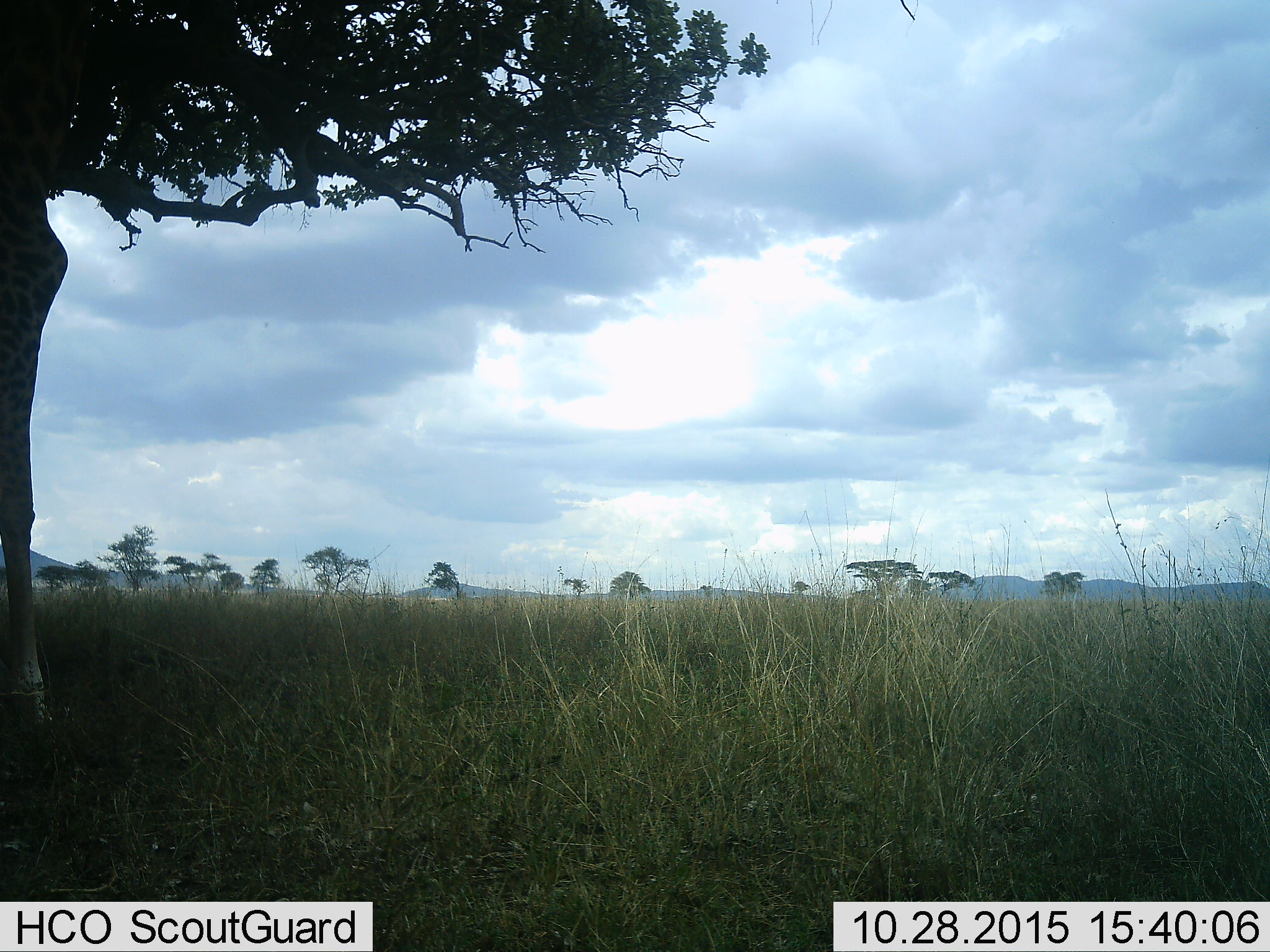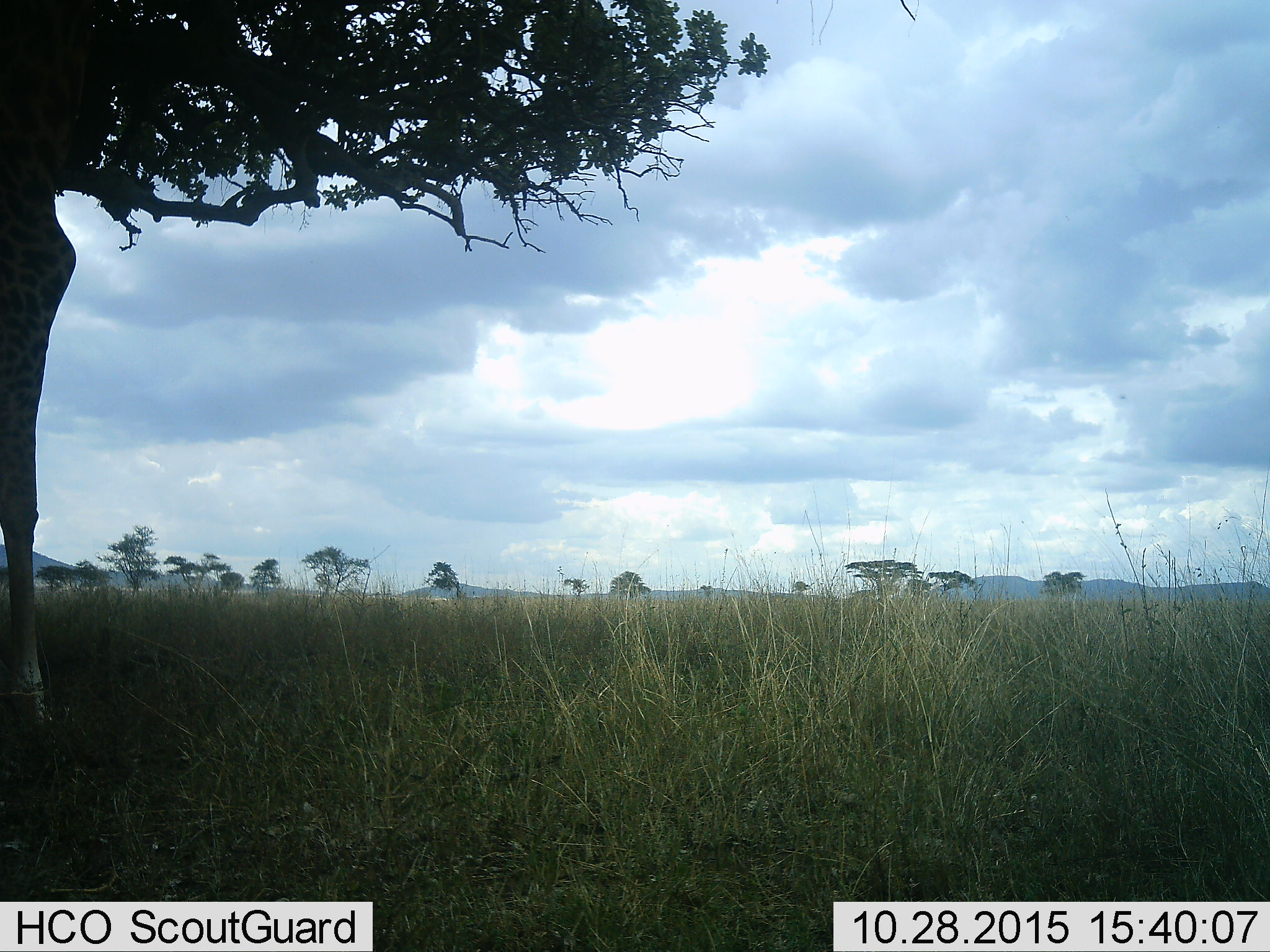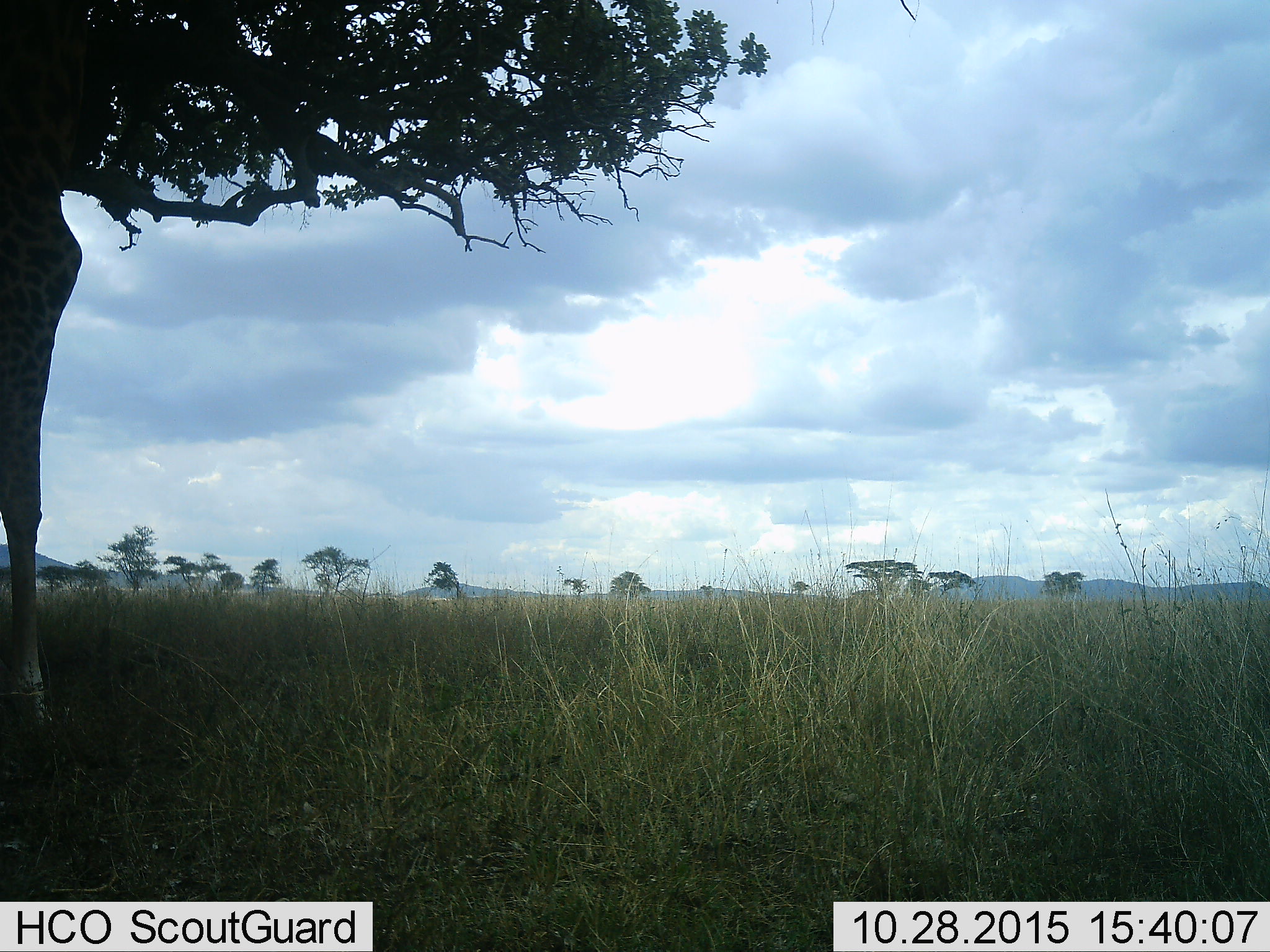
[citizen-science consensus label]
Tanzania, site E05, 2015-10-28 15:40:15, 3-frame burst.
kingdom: Animalia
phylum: Chordata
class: Mammalia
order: Artiodactyla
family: Giraffidae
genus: Giraffa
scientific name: Giraffa camelopardalis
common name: giraffe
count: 1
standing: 67%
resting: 0%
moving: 17%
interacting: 0%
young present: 0%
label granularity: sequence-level